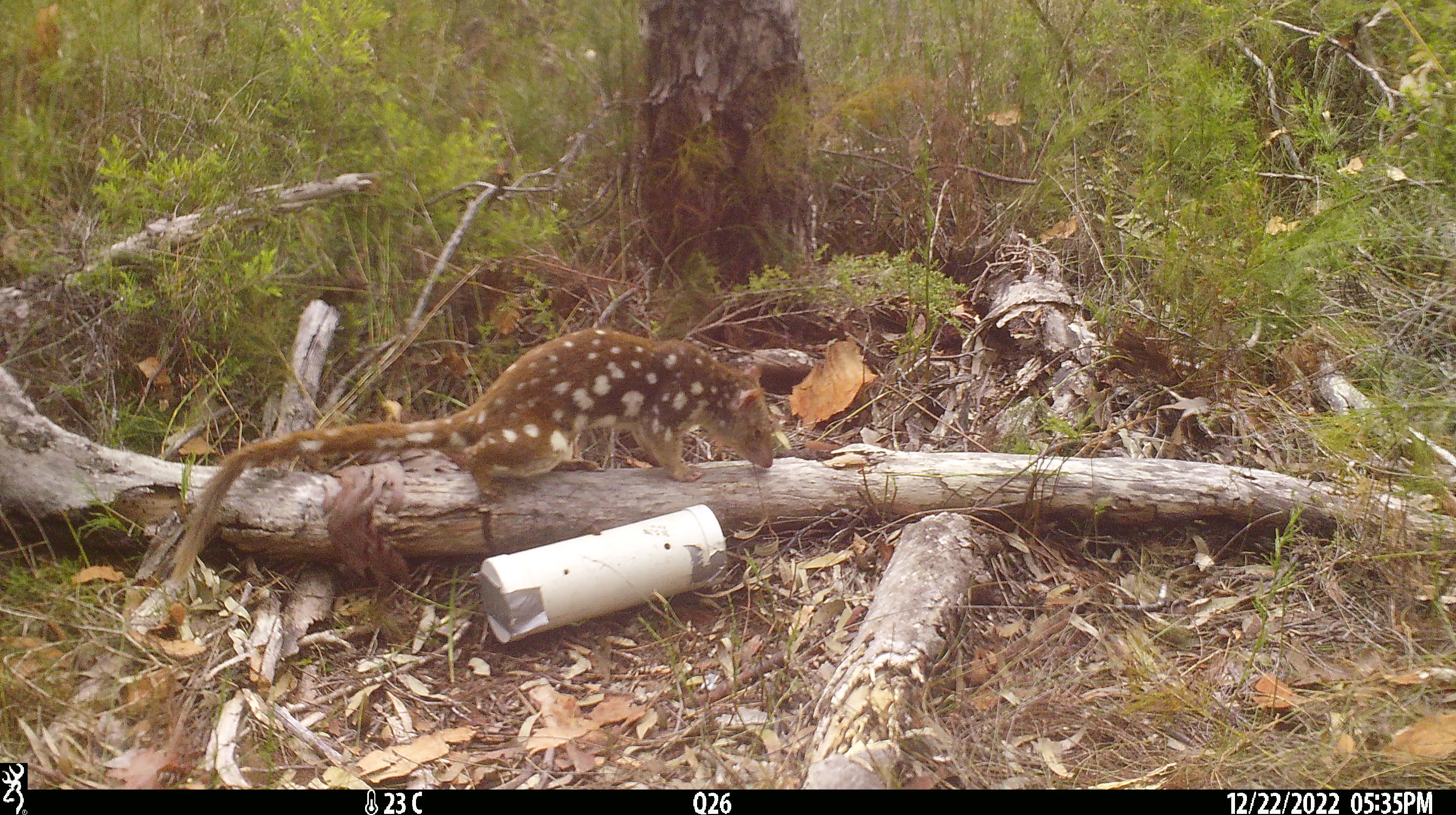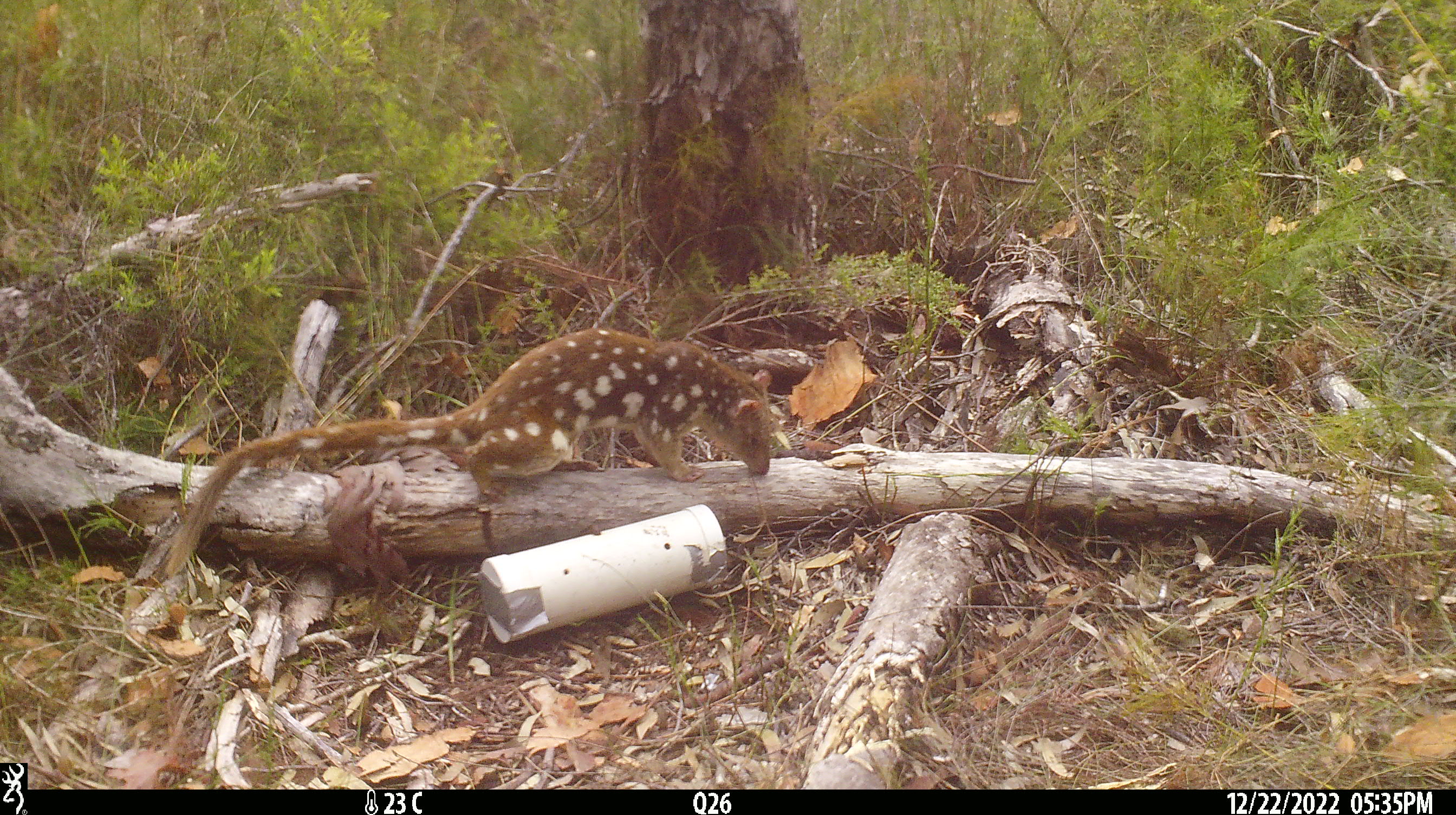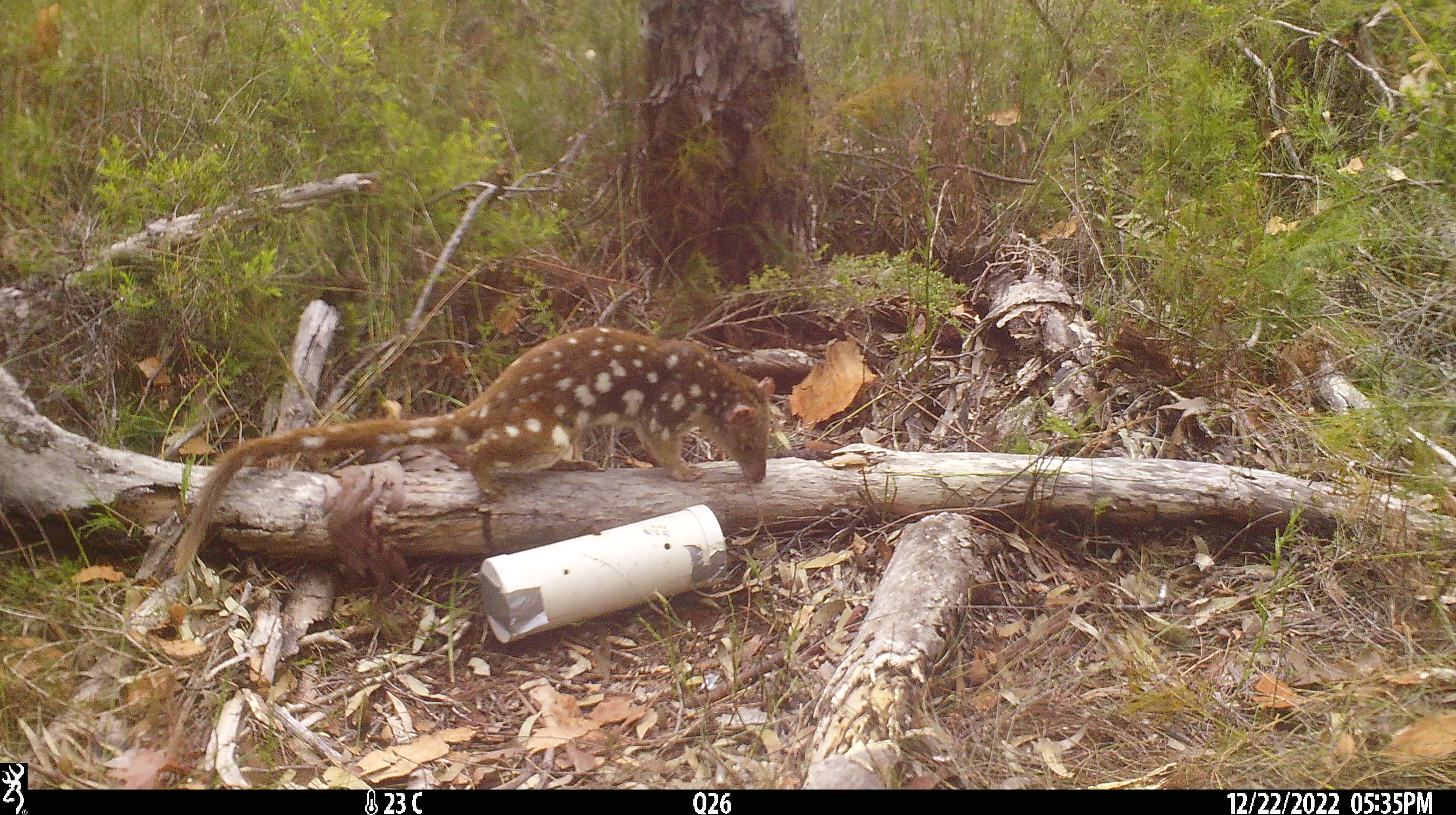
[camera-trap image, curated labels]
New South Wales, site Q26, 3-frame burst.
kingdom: Animalia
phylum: Chordata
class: Mammalia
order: Dasyuromorphia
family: Dasyuridae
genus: Dasyurus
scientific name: Dasyurus maculatus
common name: spotted-tailed quoll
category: quoll